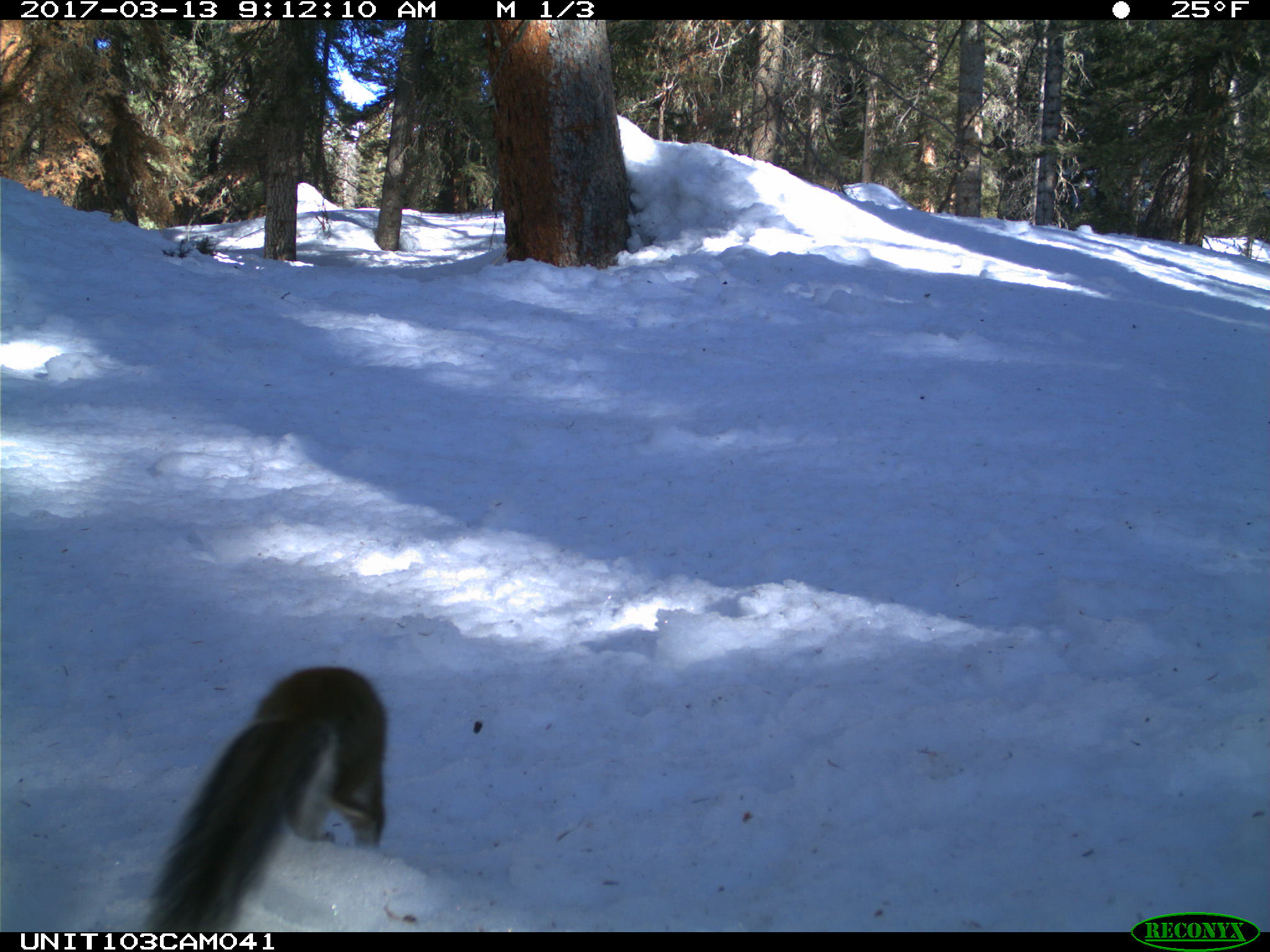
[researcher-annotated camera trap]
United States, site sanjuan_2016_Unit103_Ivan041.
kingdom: Animalia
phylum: Chordata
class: Mammalia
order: Rodentia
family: Sciuridae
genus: Tamiasciurus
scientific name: Tamiasciurus hudsonicus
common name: american red squirrel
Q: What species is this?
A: Tamiasciurus hudsonicus (american red squirrel).